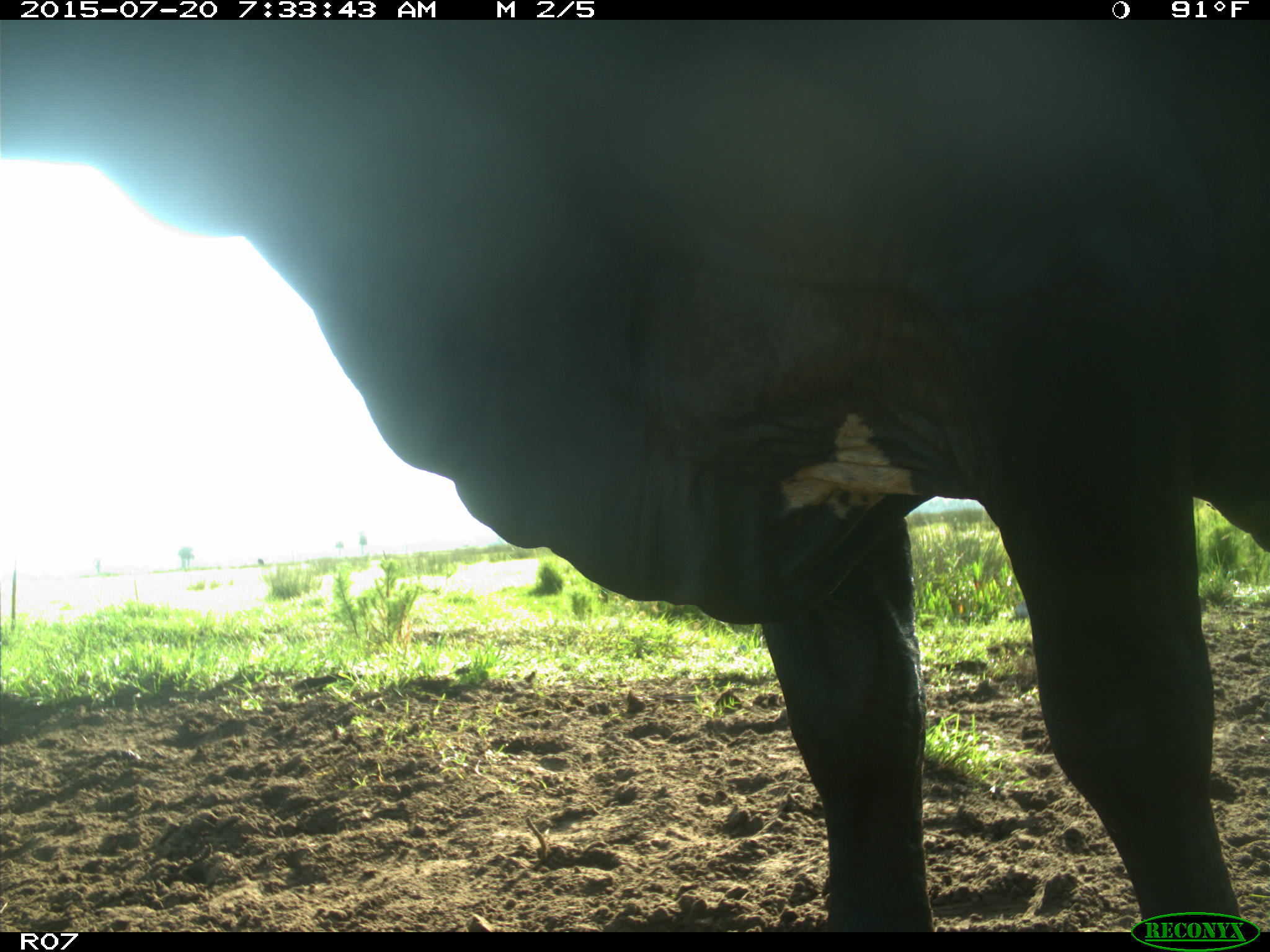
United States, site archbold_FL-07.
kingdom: Animalia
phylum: Chordata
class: Mammalia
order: Artiodactyla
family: Bovidae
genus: Bos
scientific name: Bos taurus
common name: domestic cow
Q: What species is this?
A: Bos taurus (domestic cow).